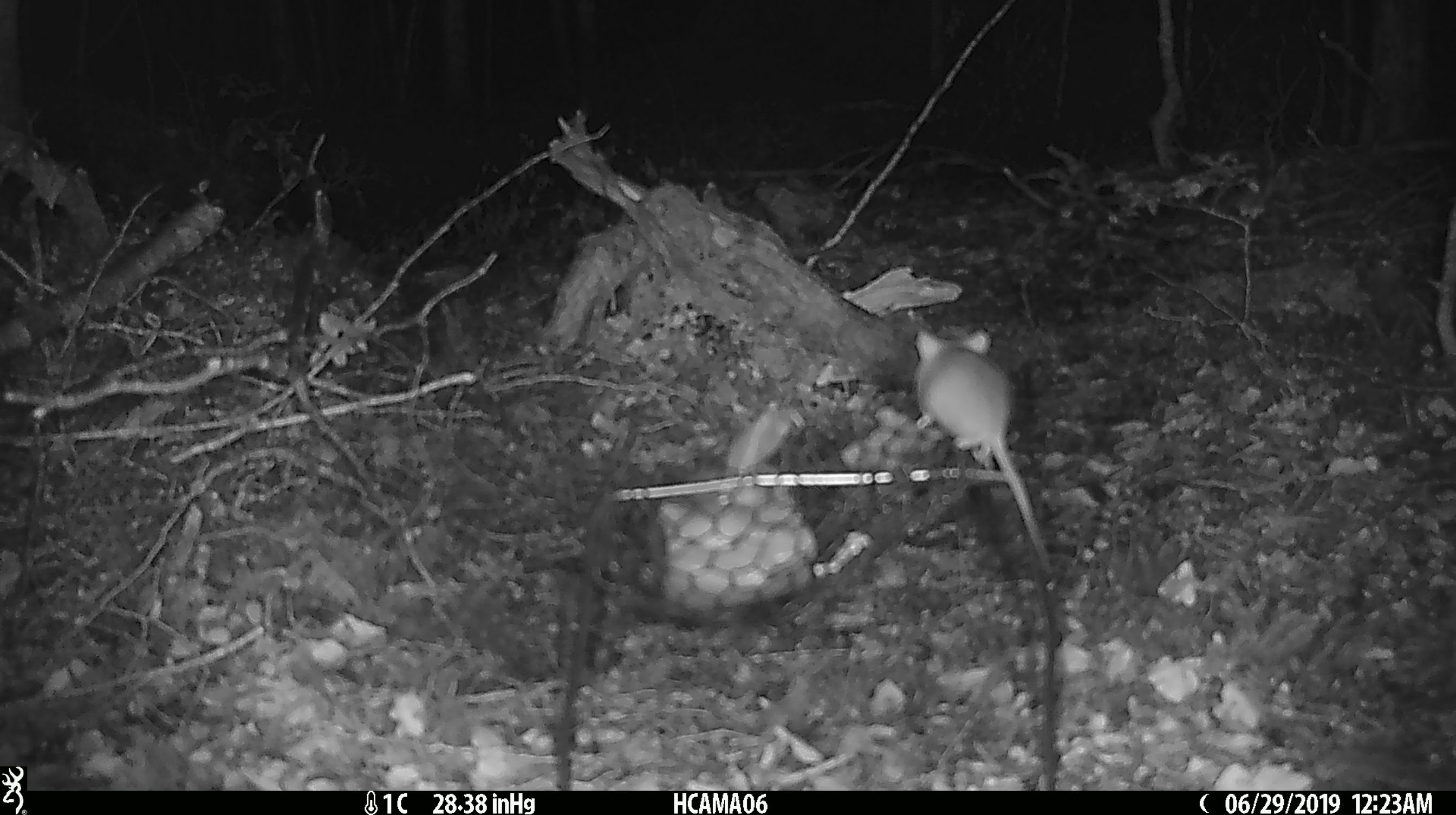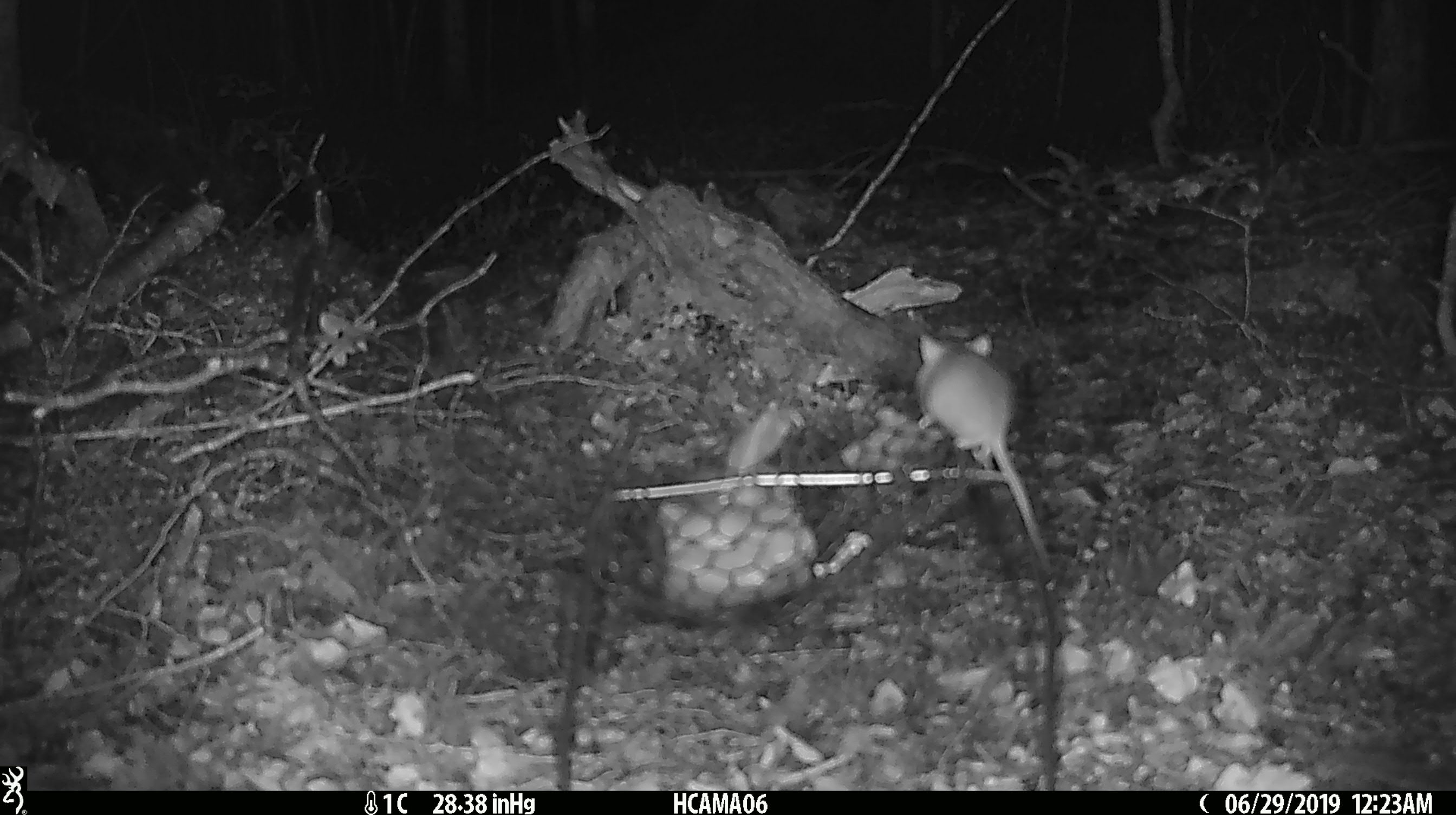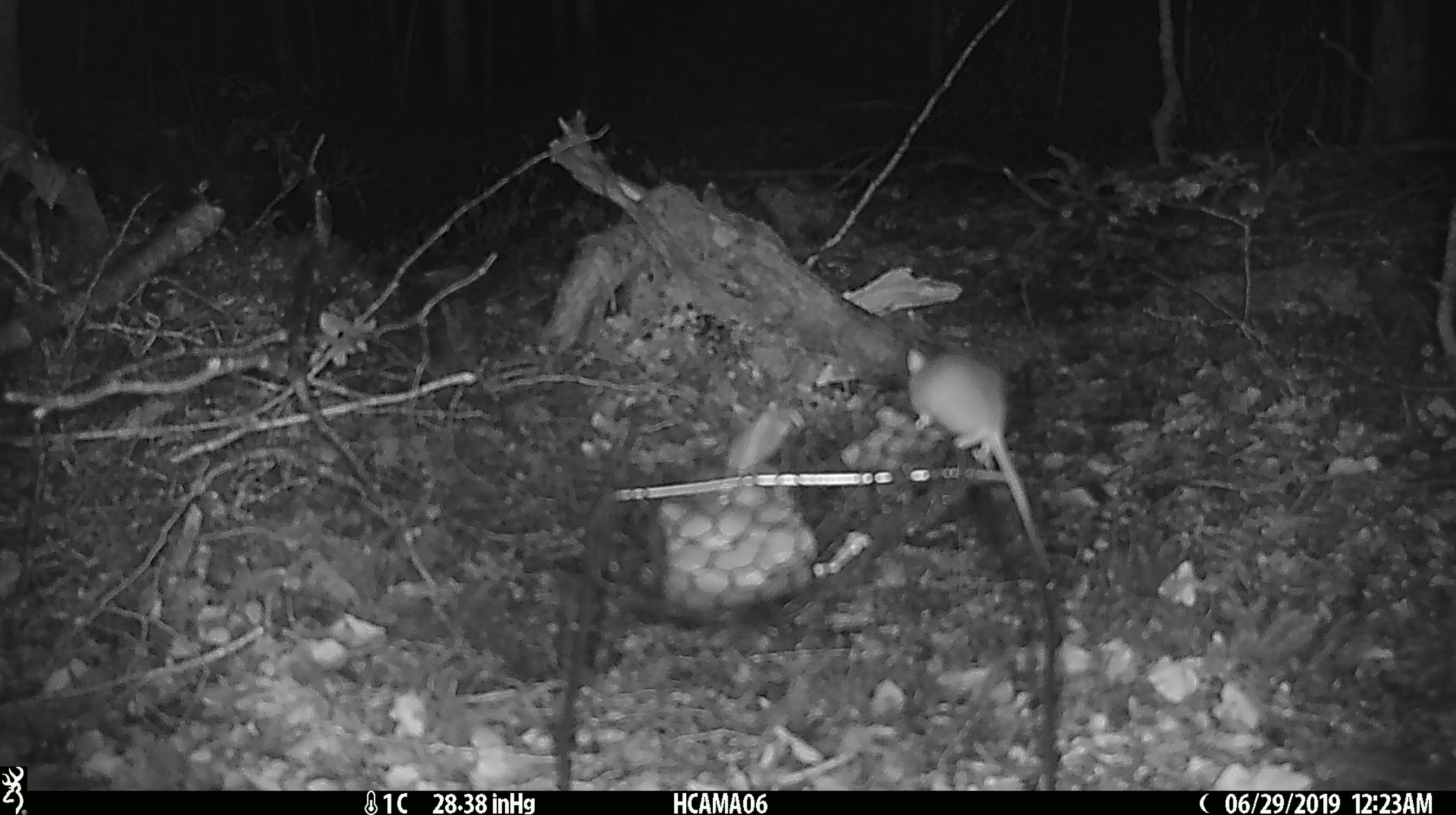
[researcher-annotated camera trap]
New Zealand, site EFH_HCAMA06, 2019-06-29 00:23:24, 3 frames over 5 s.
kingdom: Animalia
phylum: Chordata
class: Mammalia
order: Rodentia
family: Muridae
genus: Mus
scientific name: Mus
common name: mouse